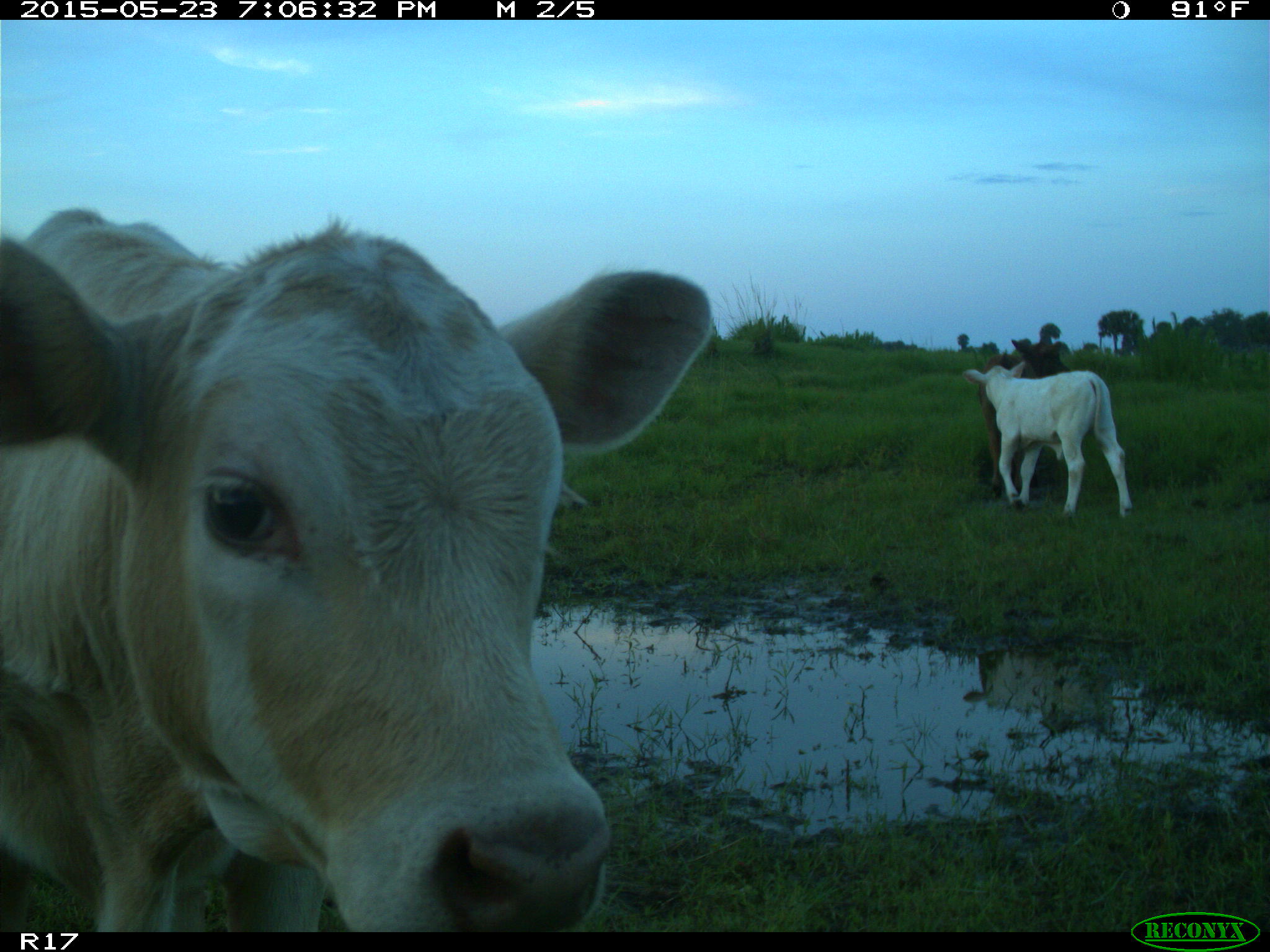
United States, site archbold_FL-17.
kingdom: Animalia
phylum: Chordata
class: Mammalia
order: Artiodactyla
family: Bovidae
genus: Bos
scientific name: Bos taurus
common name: domestic cow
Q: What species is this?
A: Bos taurus (domestic cow).